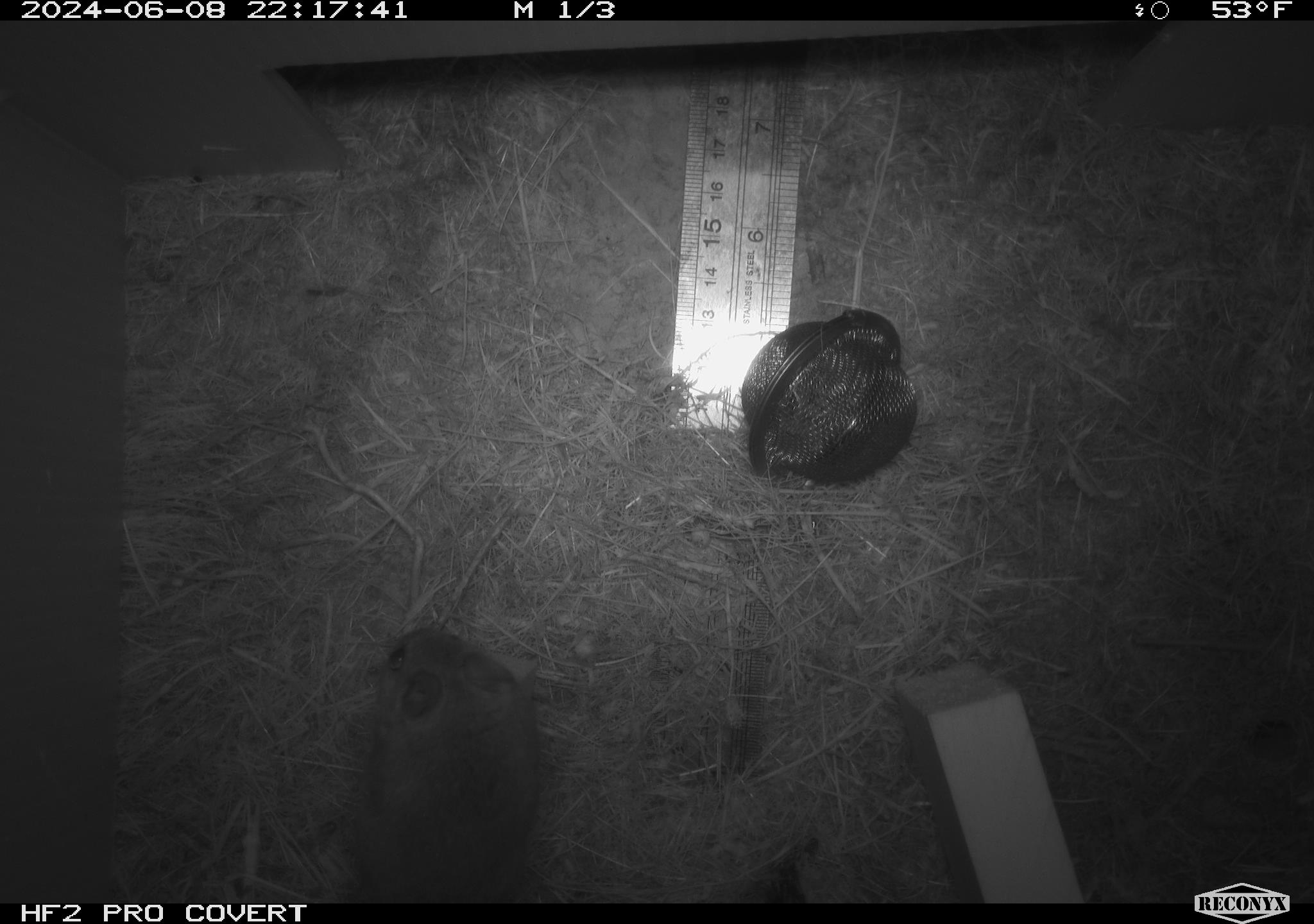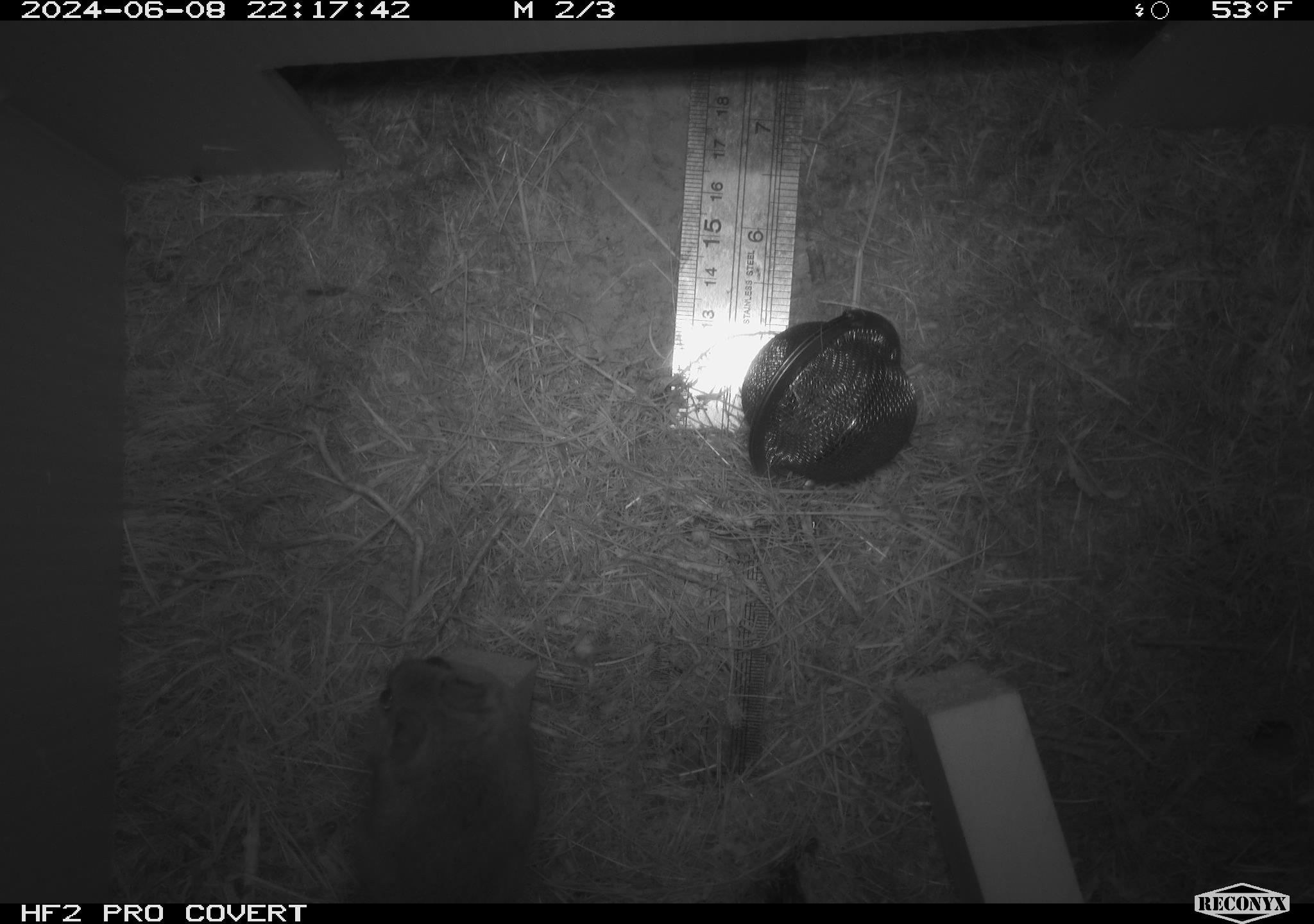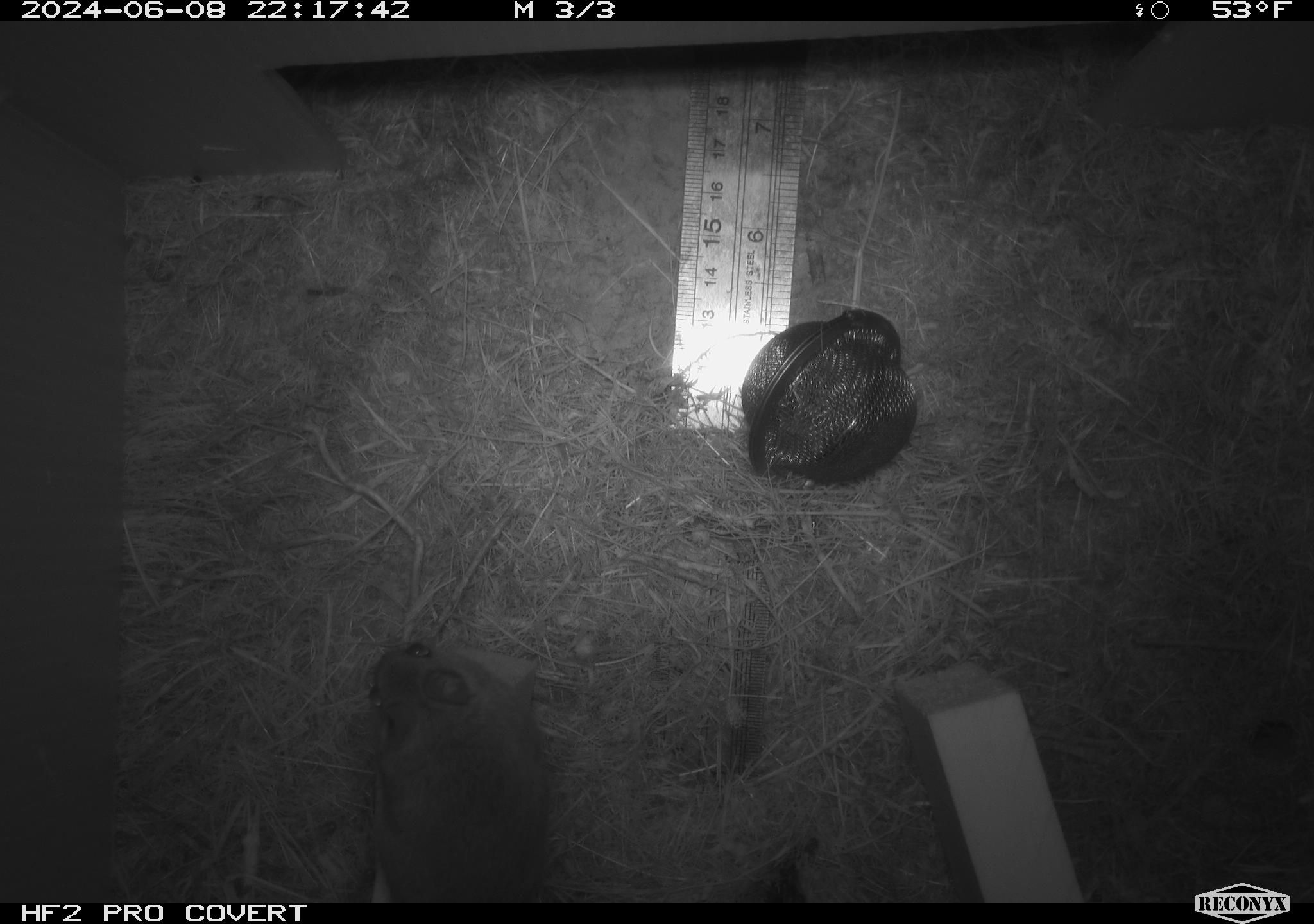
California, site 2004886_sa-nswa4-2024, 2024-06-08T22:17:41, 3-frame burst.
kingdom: Animalia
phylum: Chordata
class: Mammalia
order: Rodentia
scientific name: Rodentia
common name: rodent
Rodent (Rodentia).